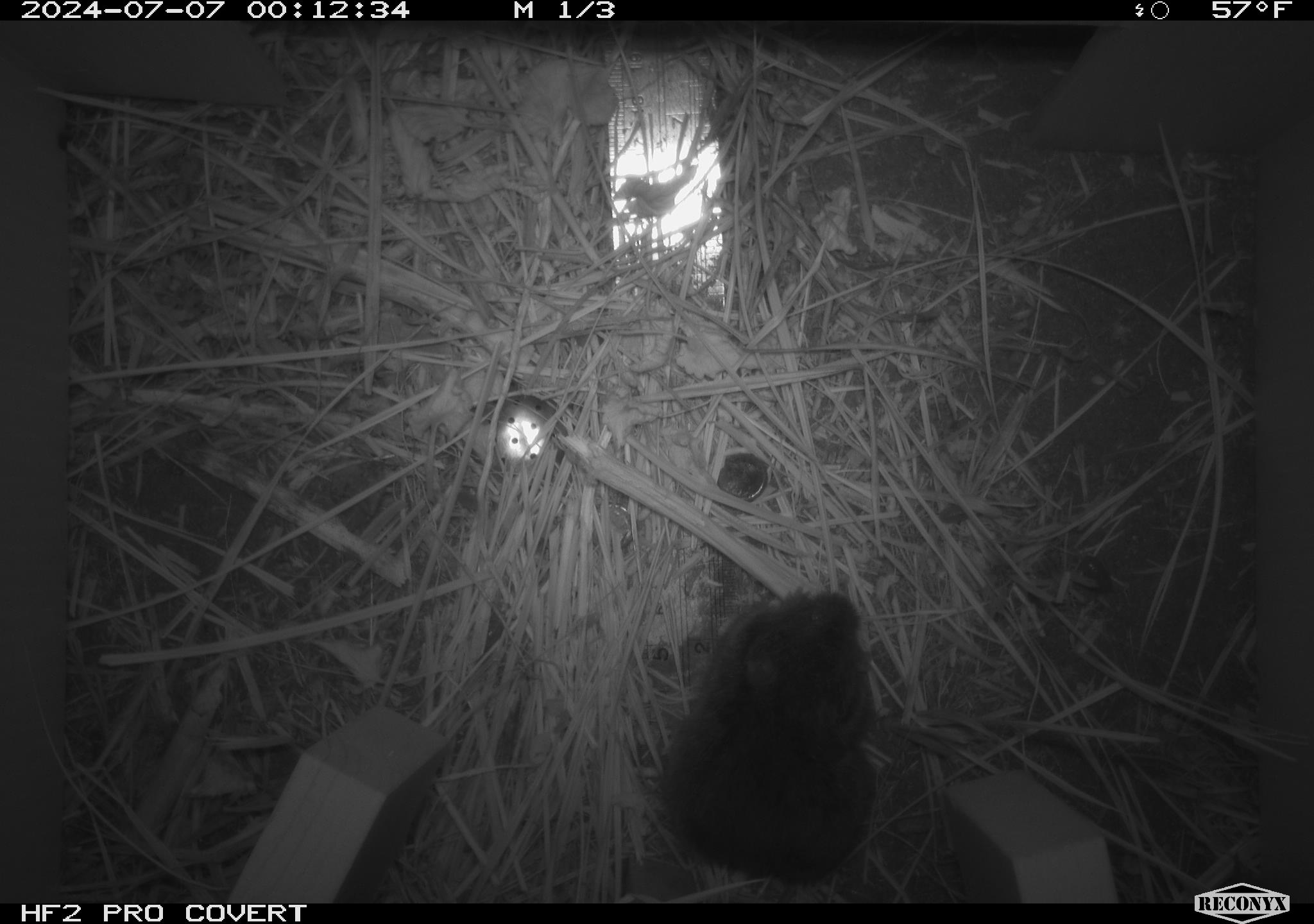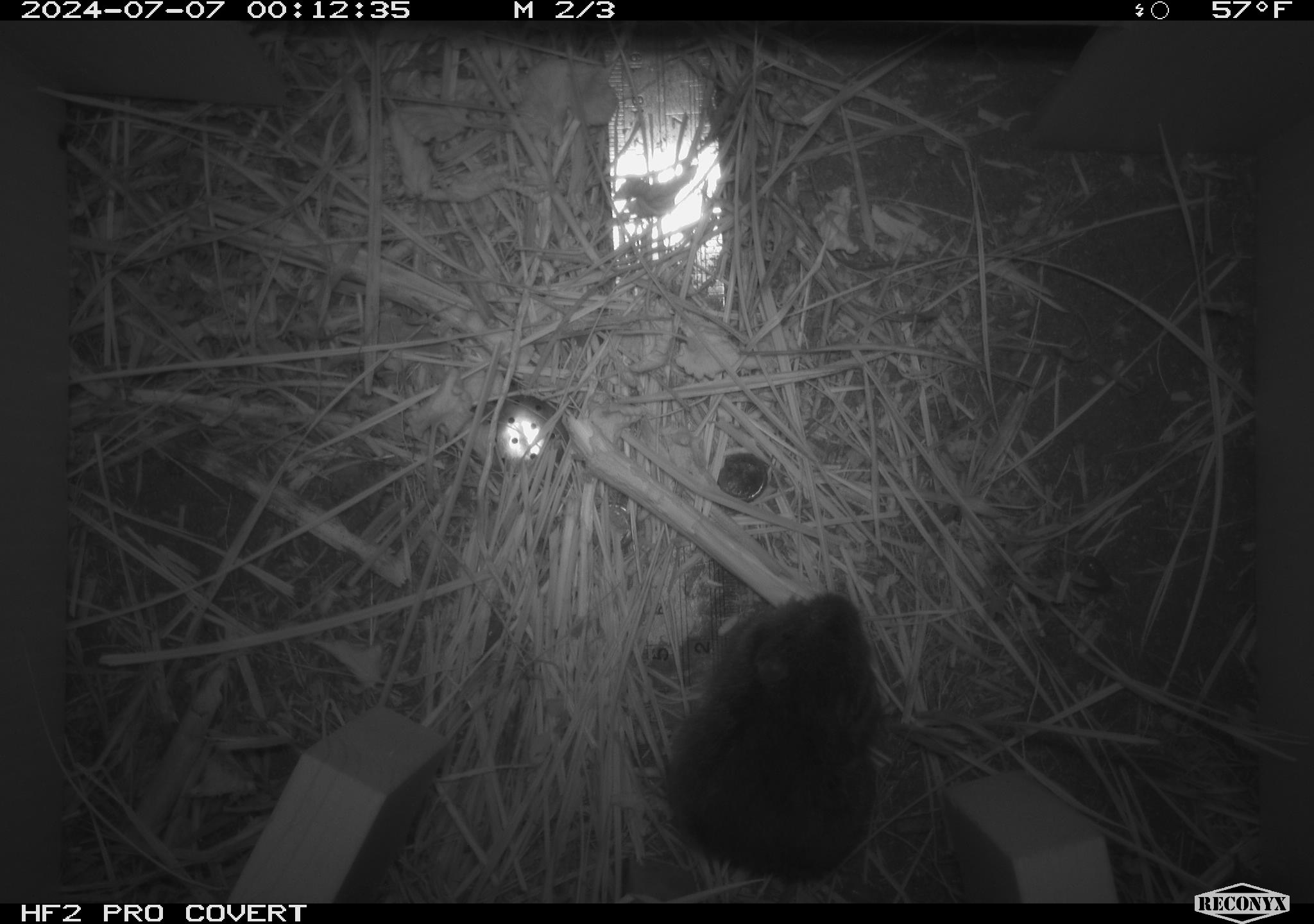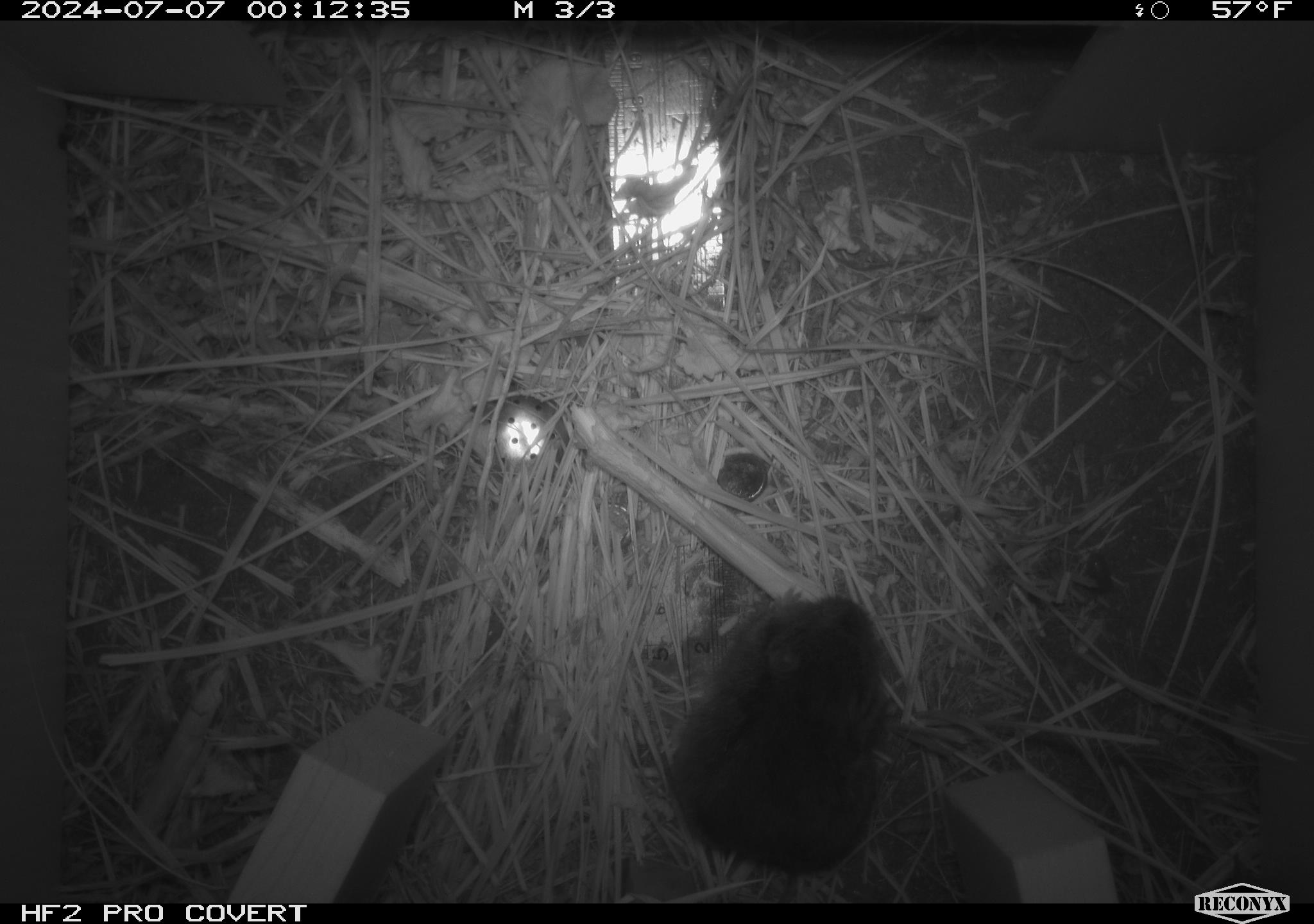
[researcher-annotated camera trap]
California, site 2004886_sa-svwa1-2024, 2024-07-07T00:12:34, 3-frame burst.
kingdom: Animalia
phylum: Chordata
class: Mammalia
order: Rodentia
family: Cricetidae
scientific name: Arvicolinae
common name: voles, lemmings, and muskrats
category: arvicolinae subfamily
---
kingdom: Animalia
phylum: Arthropoda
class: Malacostraca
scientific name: Malacostraca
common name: amphipods, crabs, isopods, krill, lobsters and shrimps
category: malacostracan